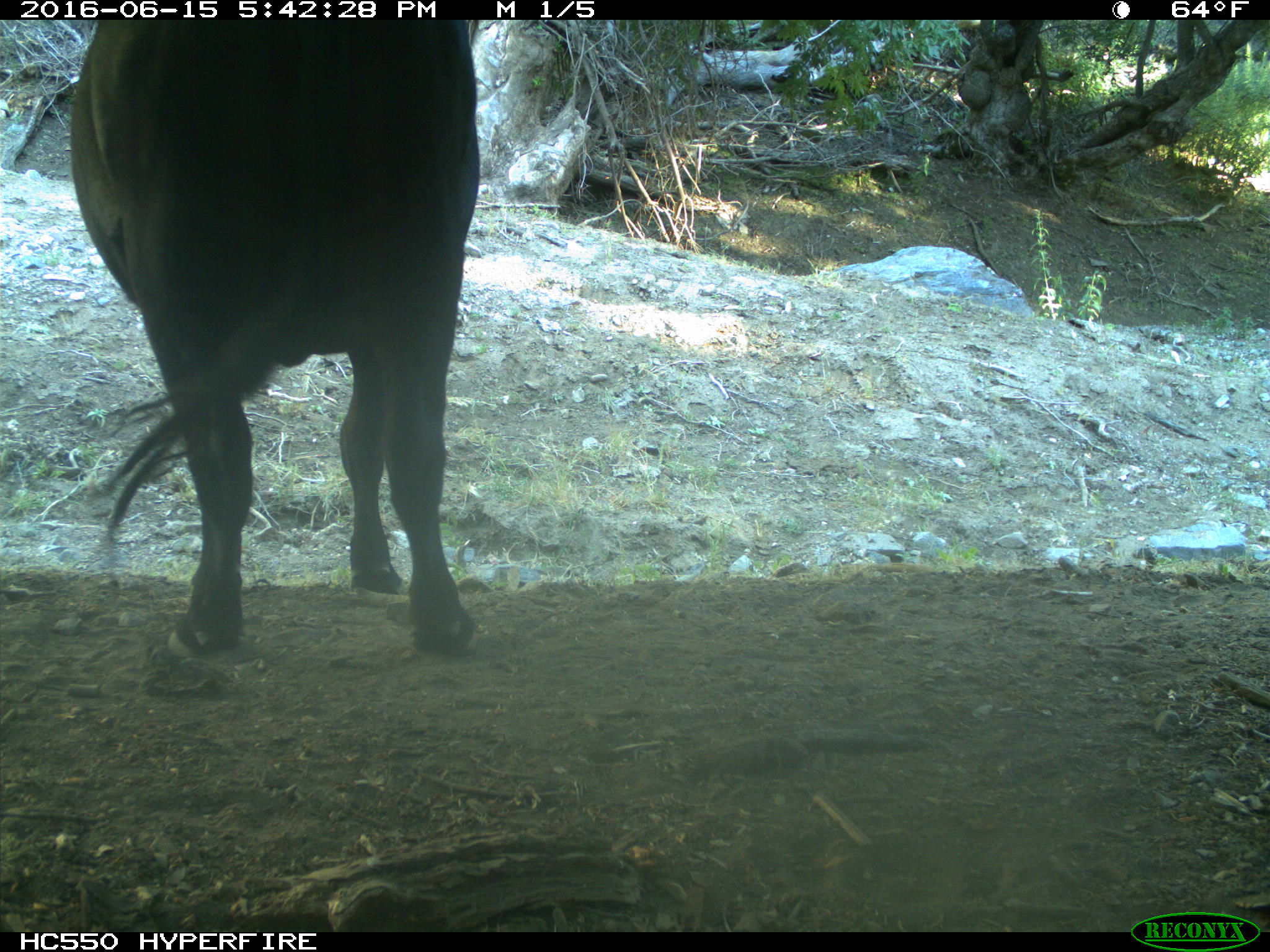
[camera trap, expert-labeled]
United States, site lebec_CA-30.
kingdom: Animalia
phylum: Chordata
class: Mammalia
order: Artiodactyla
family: Bovidae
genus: Bos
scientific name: Bos taurus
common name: domestic cow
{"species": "Bos taurus (domestic cow)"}